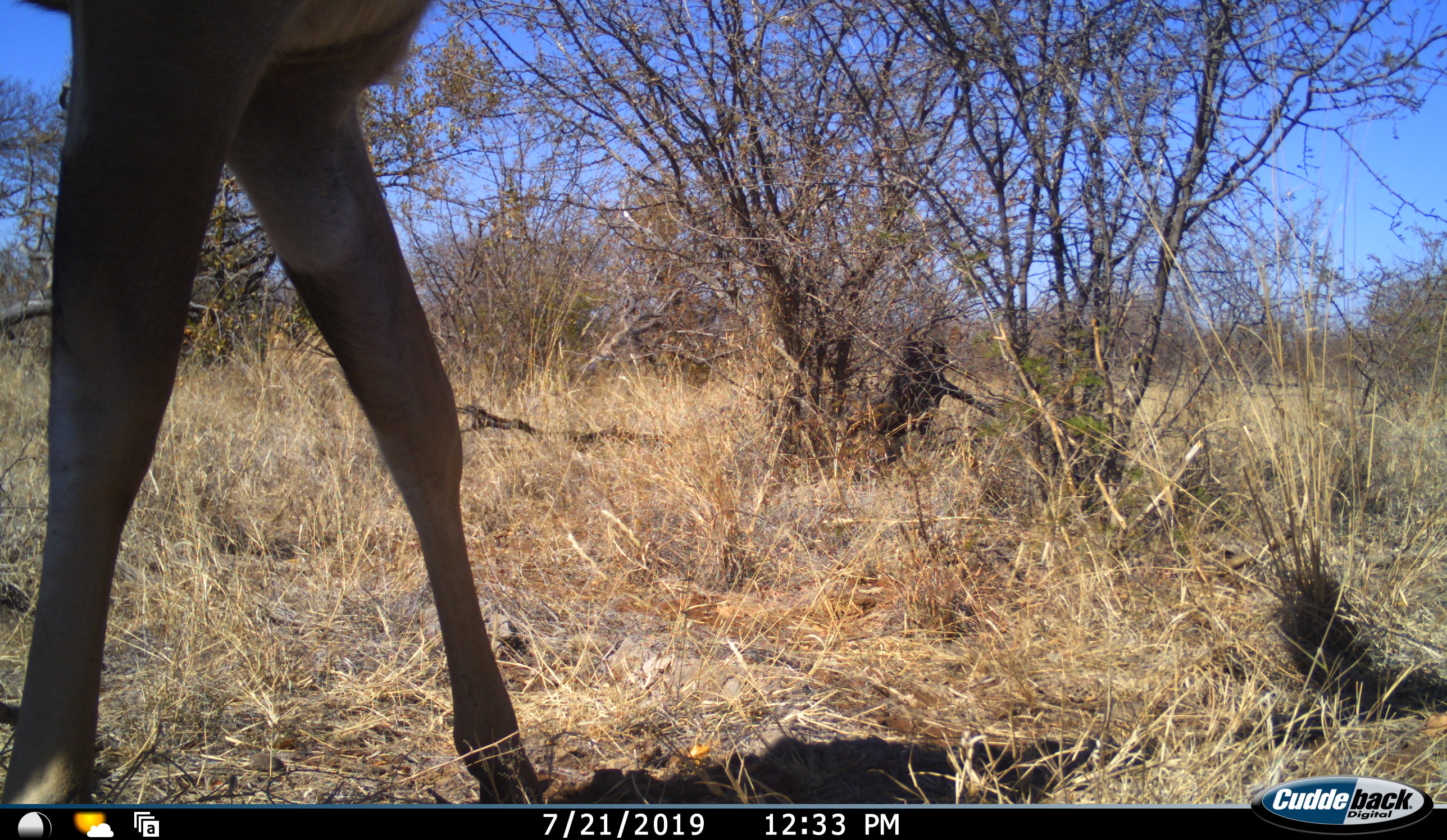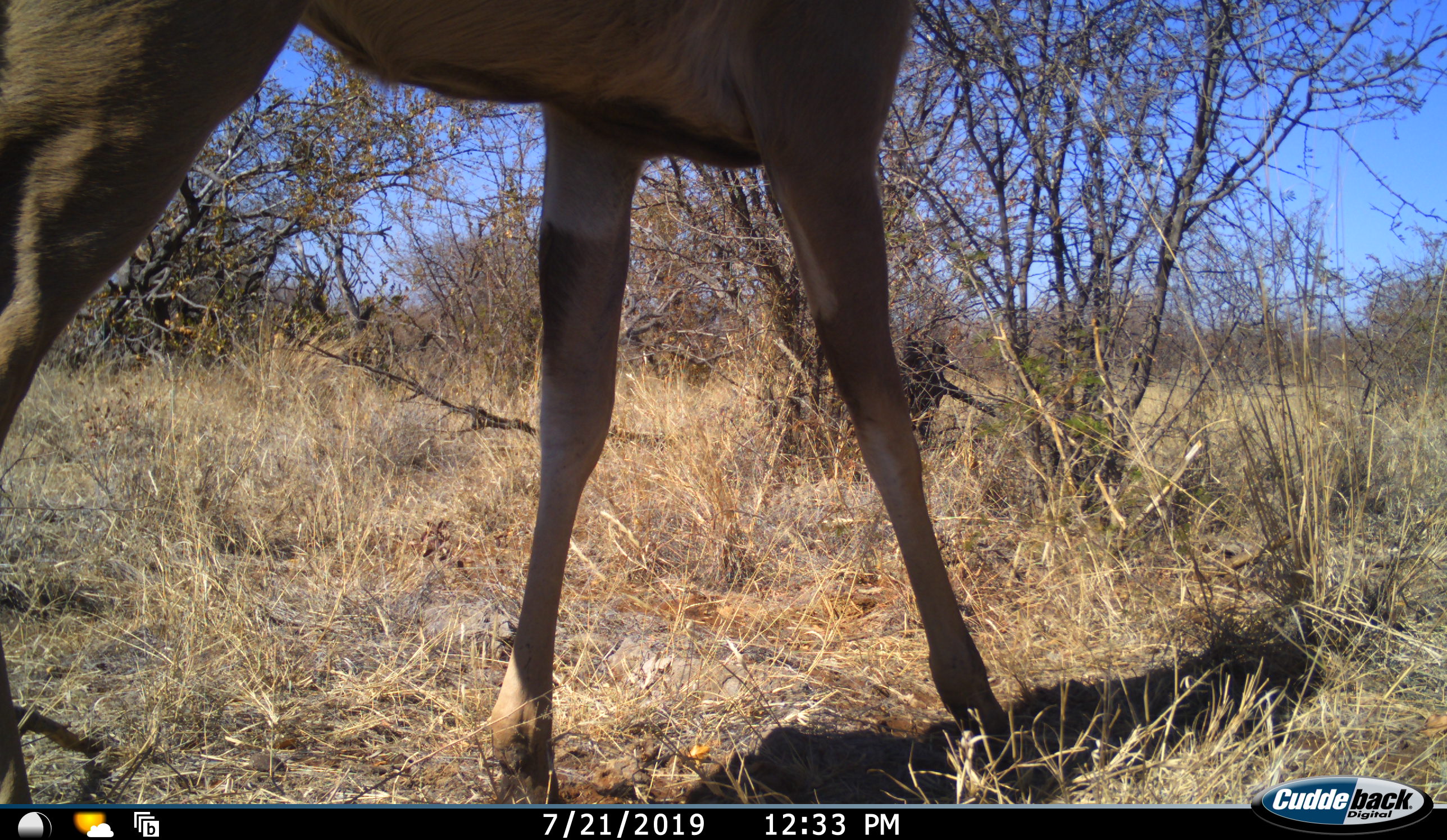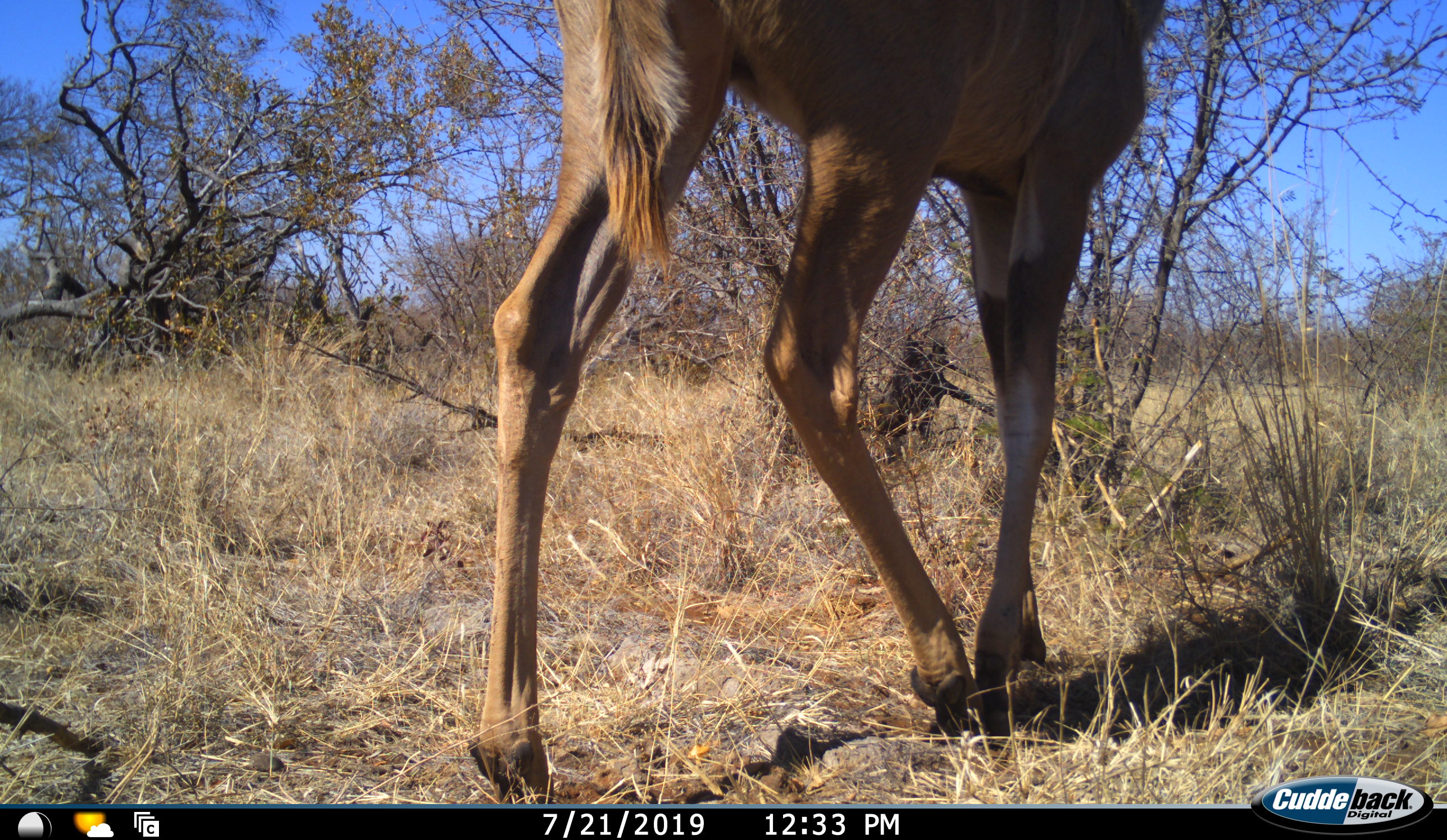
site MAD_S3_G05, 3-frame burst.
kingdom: Animalia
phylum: Chordata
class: Mammalia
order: Artiodactyla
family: Bovidae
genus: Tragelaphus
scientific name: Tragelaphus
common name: kudu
Kudu (Tragelaphus), count 1. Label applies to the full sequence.